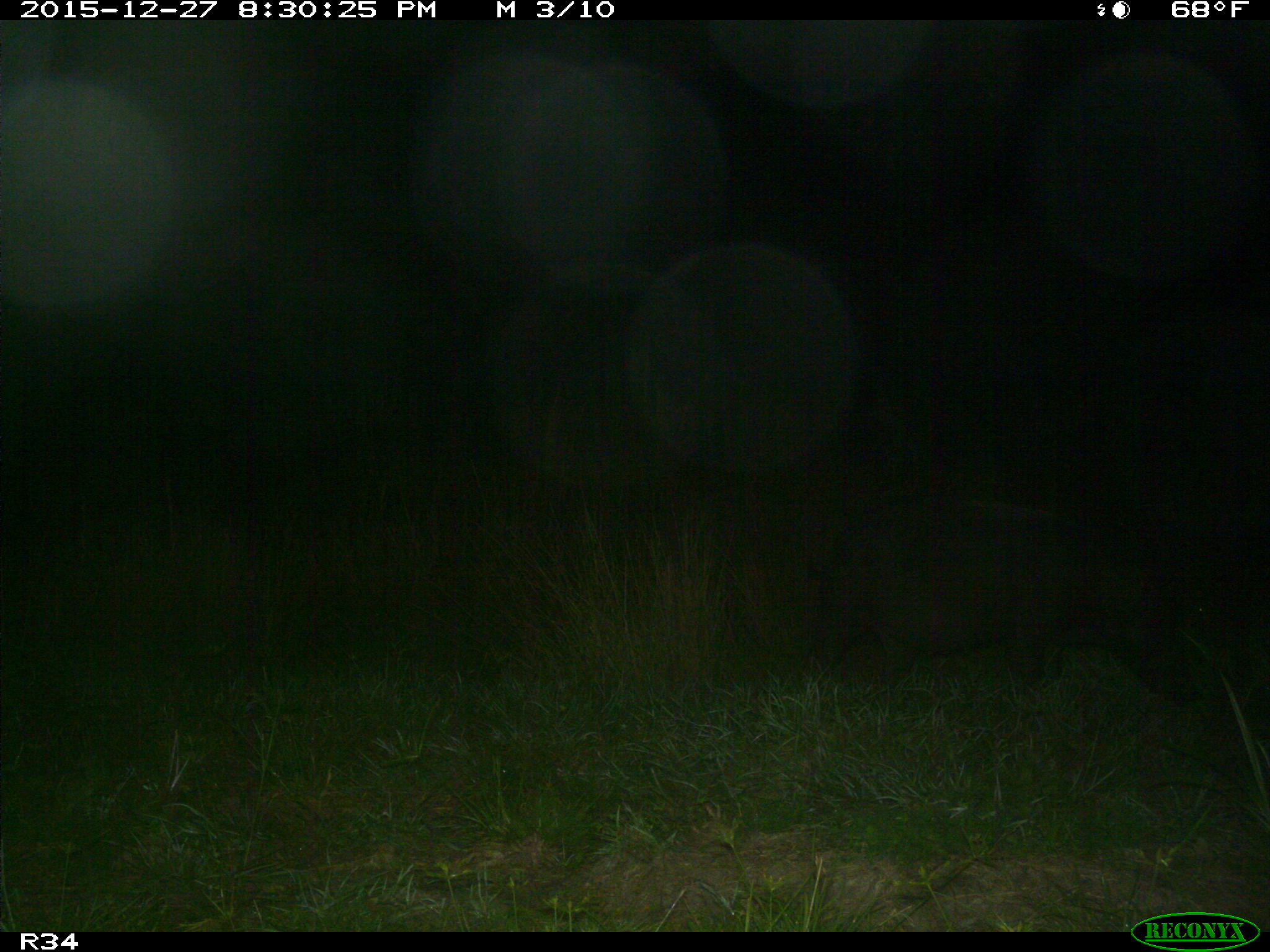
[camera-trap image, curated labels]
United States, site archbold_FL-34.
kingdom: Animalia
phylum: Chordata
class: Mammalia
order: Artiodactyla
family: Suidae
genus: Sus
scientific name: Sus scrofa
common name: wild boar